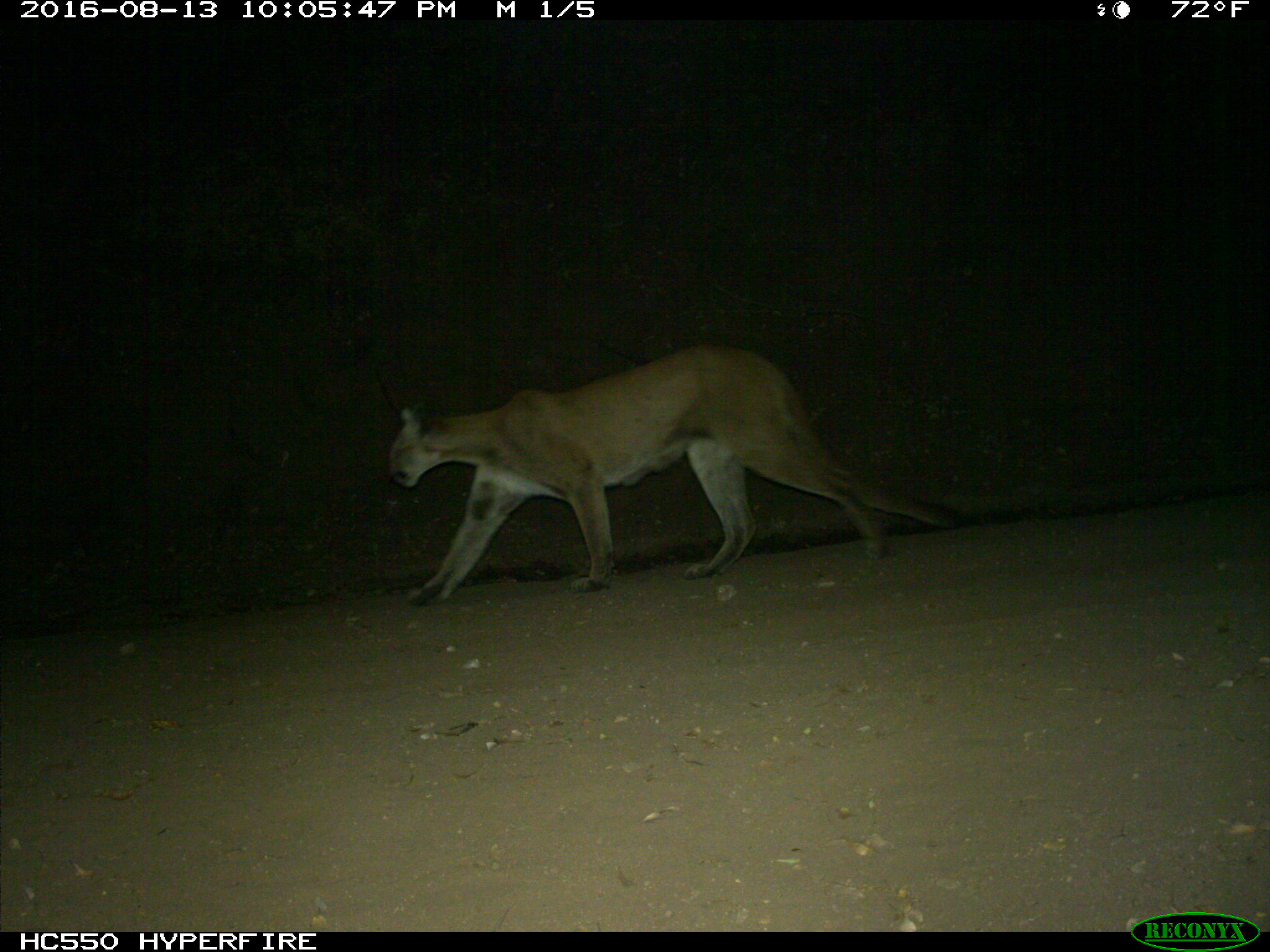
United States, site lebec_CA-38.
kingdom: Animalia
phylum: Chordata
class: Mammalia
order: Carnivora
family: Felidae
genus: Puma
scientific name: Puma concolor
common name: mountain lion